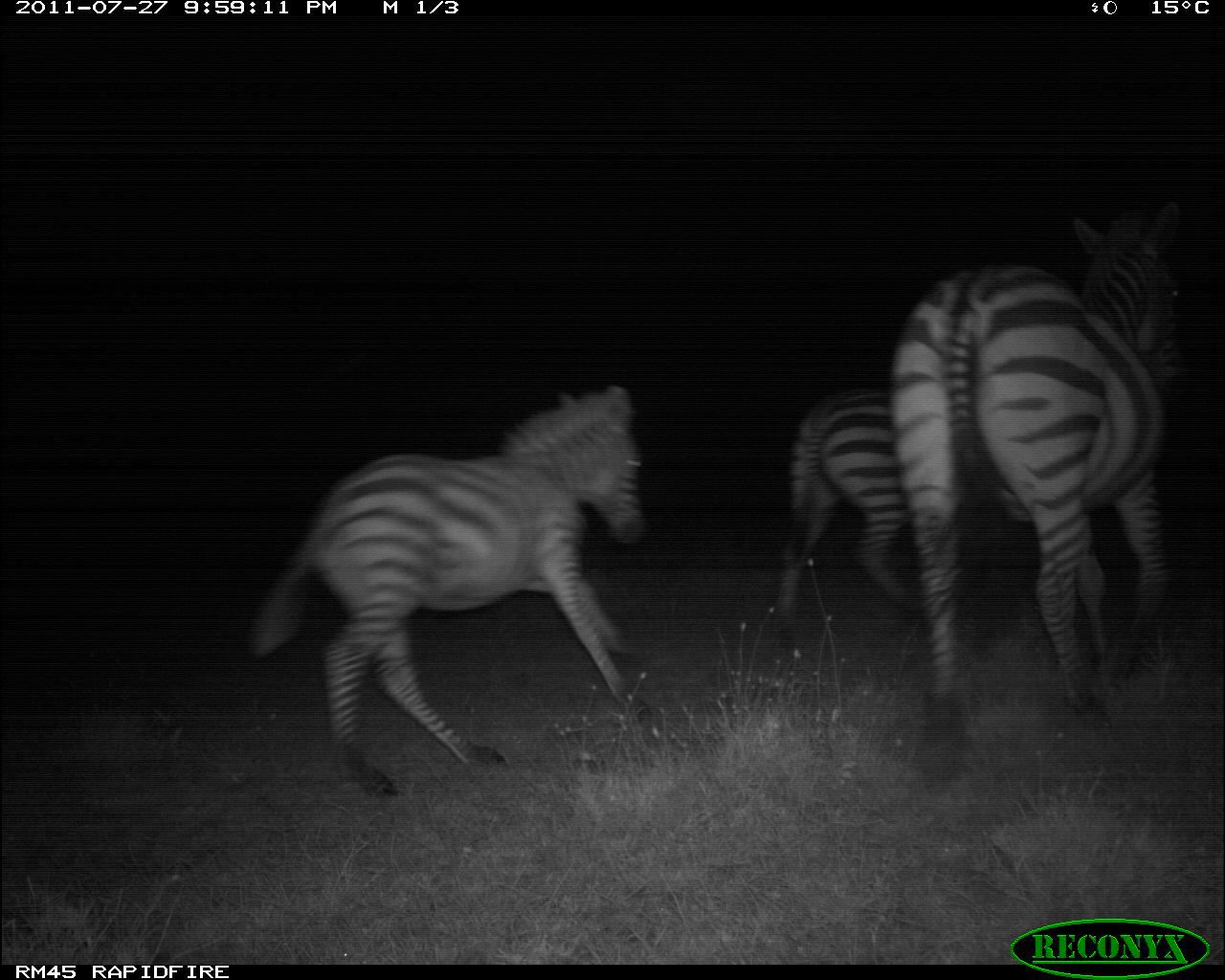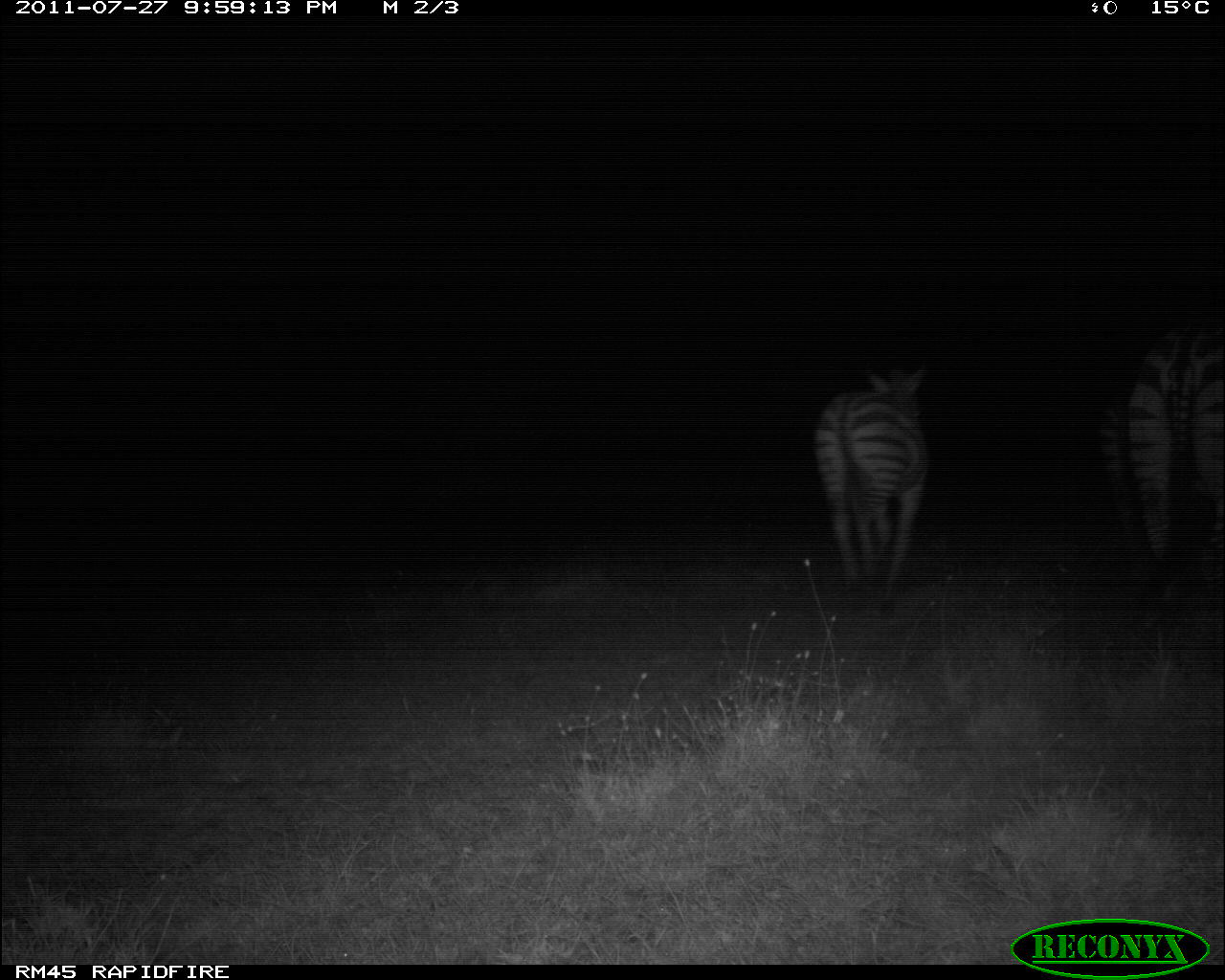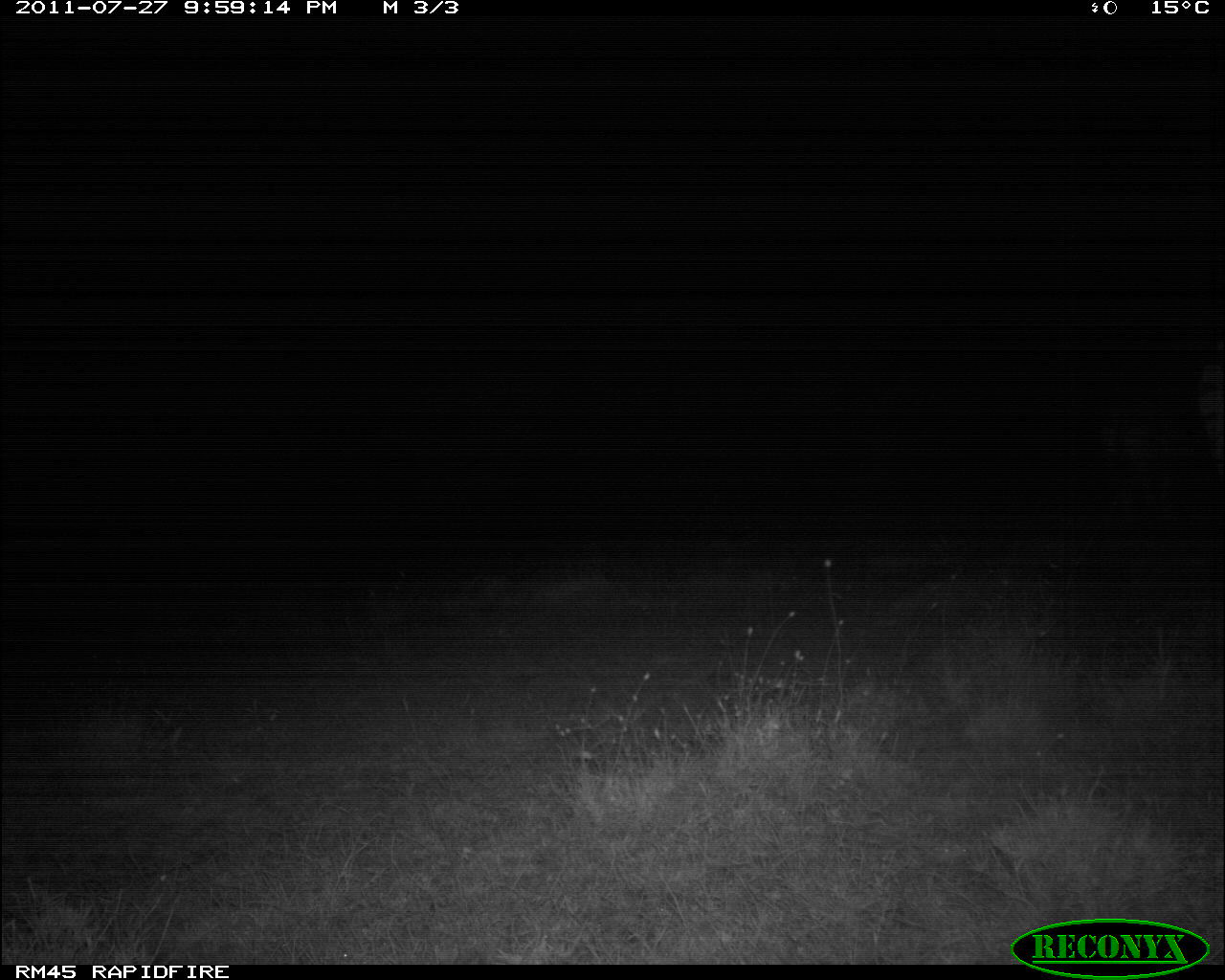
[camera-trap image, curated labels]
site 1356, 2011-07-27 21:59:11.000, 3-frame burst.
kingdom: Animalia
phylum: Chordata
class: Mammalia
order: Perissodactyla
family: Equidae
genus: Equus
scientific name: Equus quagga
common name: plains zebra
Equus quagga (plains zebra), count 3.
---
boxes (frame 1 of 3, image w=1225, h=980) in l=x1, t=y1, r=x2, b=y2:
equus quagga: l=884, t=196, r=1194, b=786; l=245, t=379, r=658, b=800; l=764, t=379, r=928, b=651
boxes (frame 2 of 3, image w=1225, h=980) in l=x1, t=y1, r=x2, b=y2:
equus quagga: l=1094, t=314, r=1223, b=676; l=810, t=359, r=934, b=621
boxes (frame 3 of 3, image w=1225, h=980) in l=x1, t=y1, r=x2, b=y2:
equus quagga: l=1092, t=385, r=1202, b=538; l=1194, t=334, r=1222, b=474